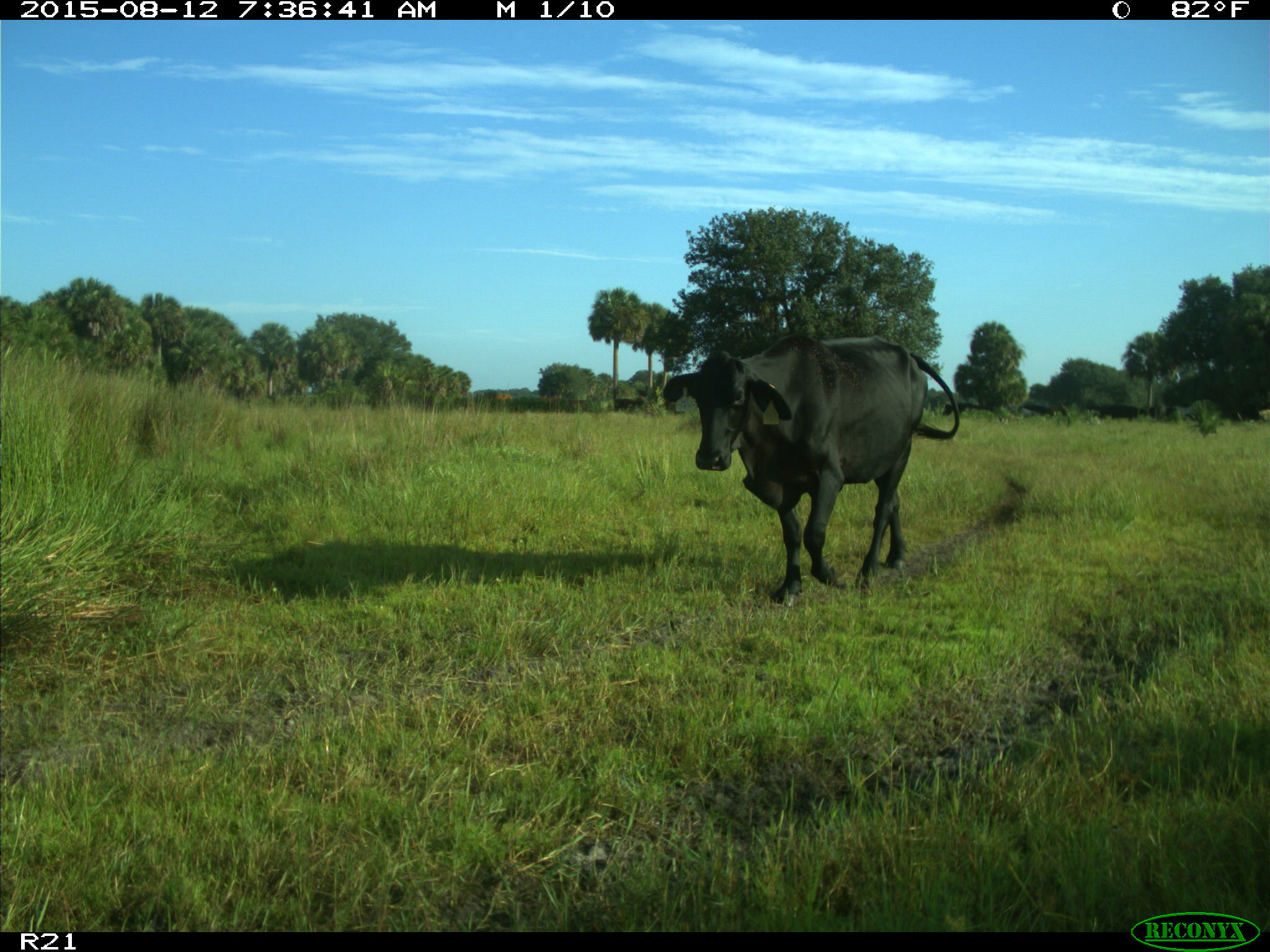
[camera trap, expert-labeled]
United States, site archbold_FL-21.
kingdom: Animalia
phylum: Chordata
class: Mammalia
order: Artiodactyla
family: Bovidae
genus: Bos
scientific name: Bos taurus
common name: domestic cow